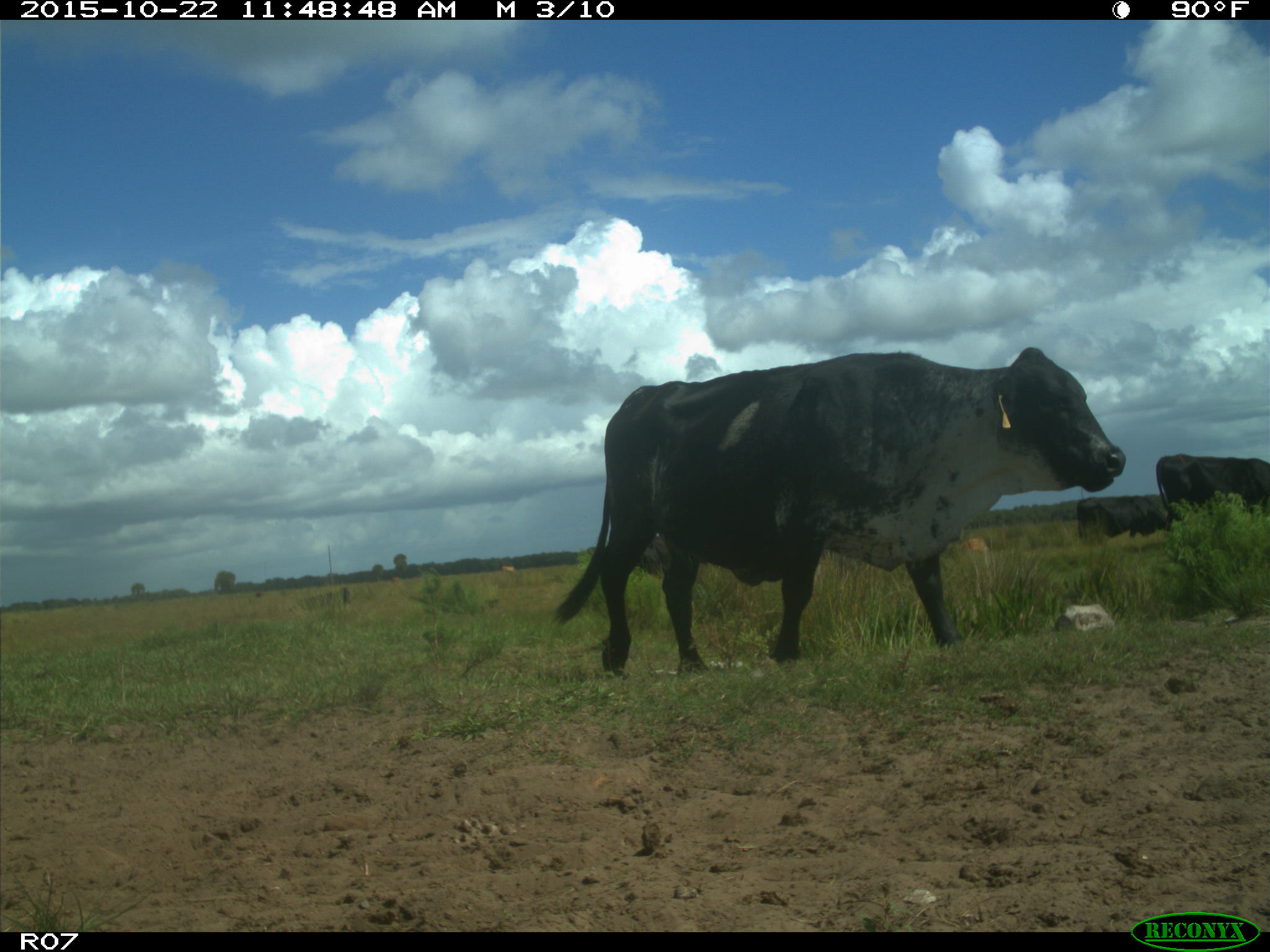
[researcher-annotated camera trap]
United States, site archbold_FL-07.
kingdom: Animalia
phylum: Chordata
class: Mammalia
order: Artiodactyla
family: Bovidae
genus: Bos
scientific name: Bos taurus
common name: domestic cow